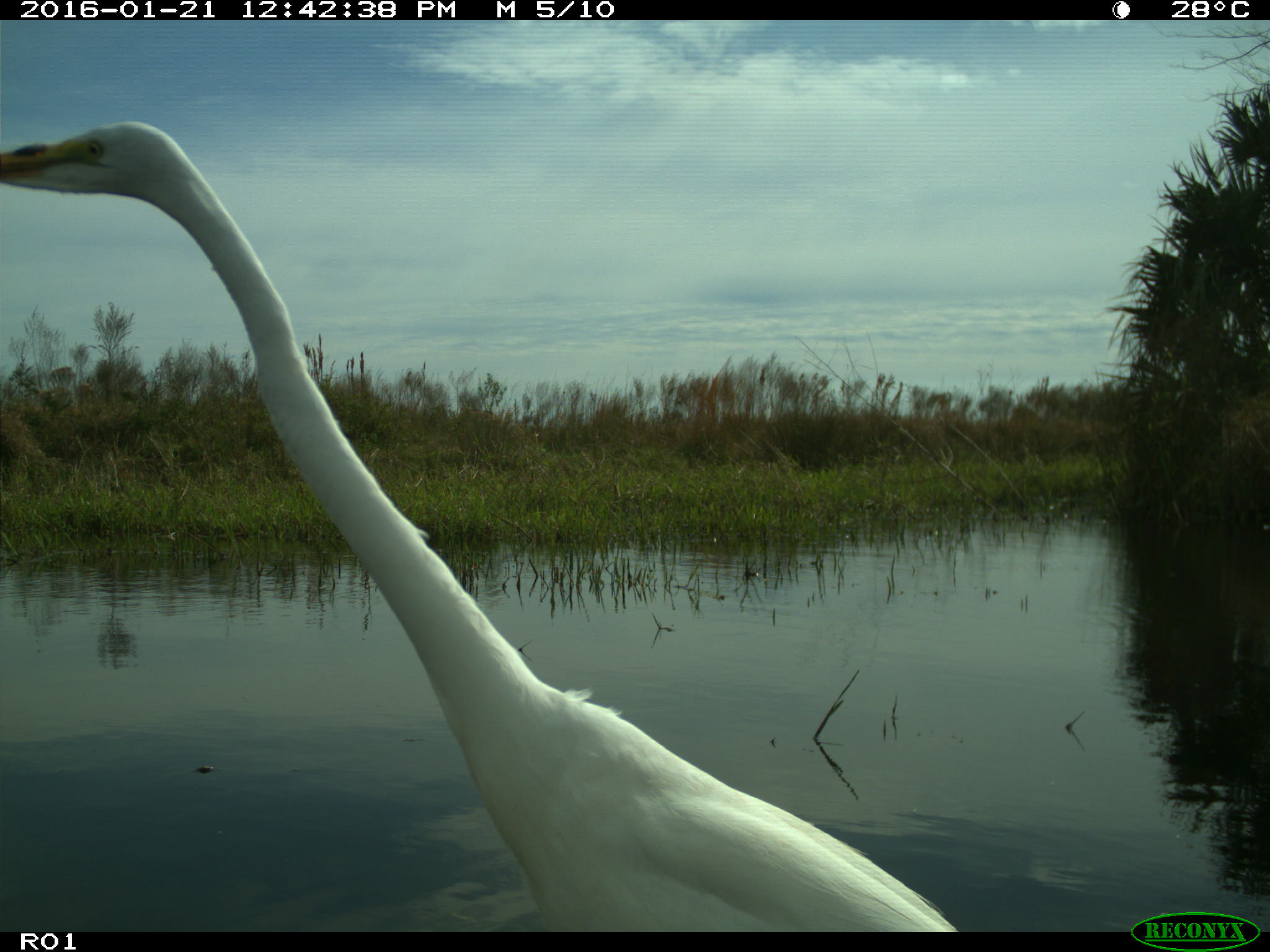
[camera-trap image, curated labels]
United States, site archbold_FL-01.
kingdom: Animalia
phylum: Chordata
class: Aves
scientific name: Aves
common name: birds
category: unidentified bird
Unidentified bird (birds) (Aves).